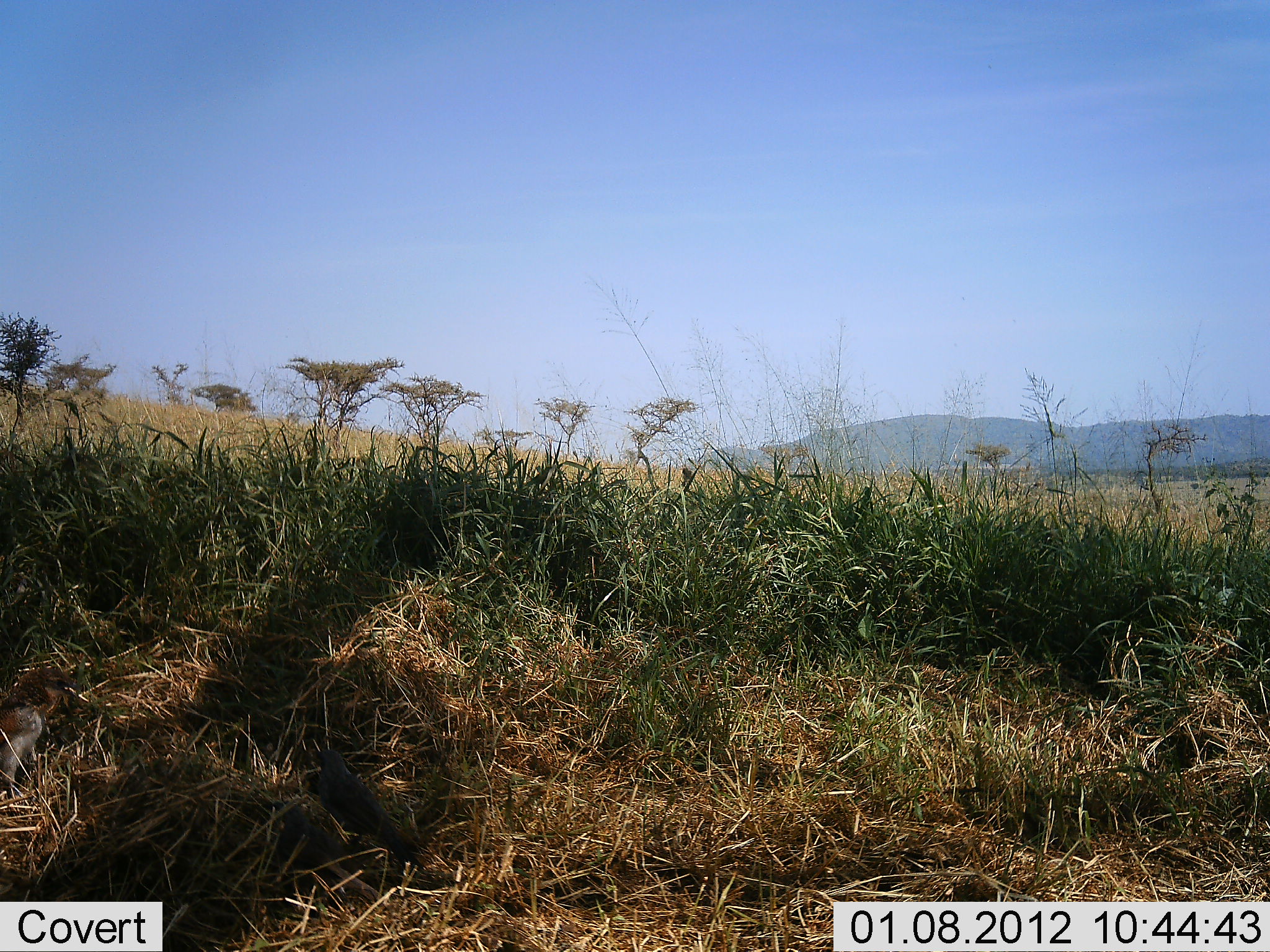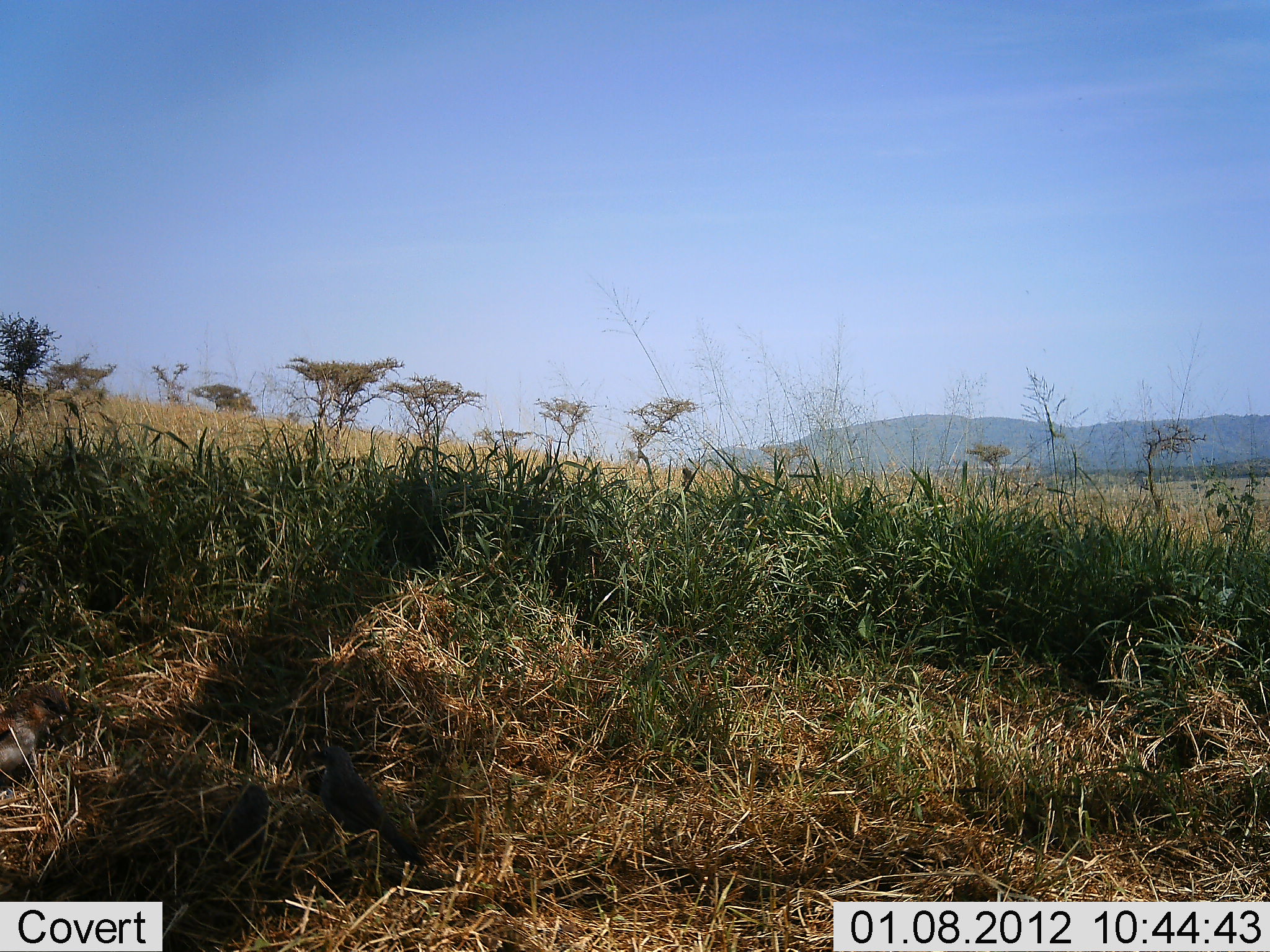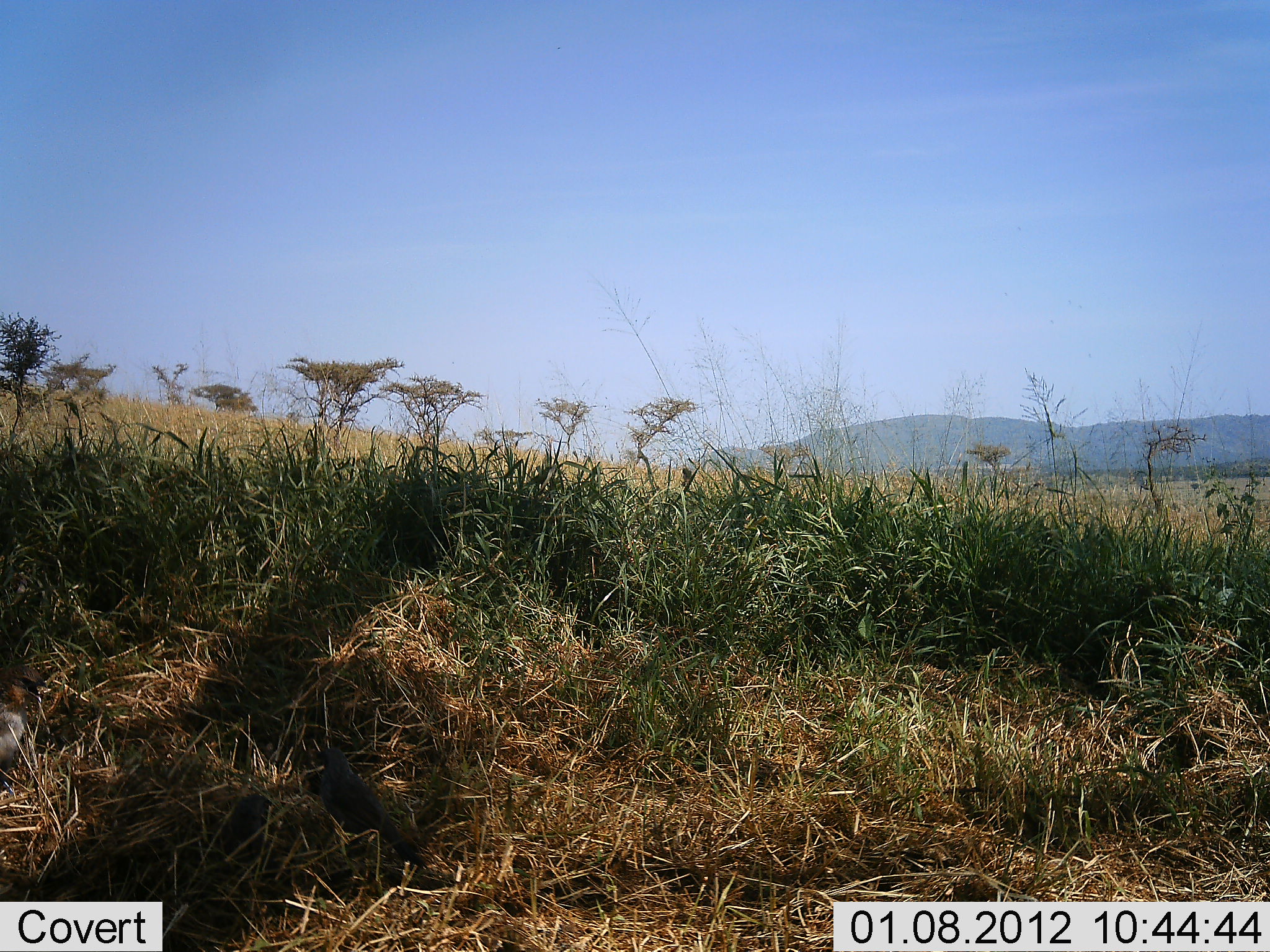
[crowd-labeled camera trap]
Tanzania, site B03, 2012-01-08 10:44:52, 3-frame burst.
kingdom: Animalia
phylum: Chordata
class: Aves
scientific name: Aves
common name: bird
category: otherbird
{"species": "otherbird (bird) (Aves)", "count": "3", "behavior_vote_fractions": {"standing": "36%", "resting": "14%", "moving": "36%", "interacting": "0%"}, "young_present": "0%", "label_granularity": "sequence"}